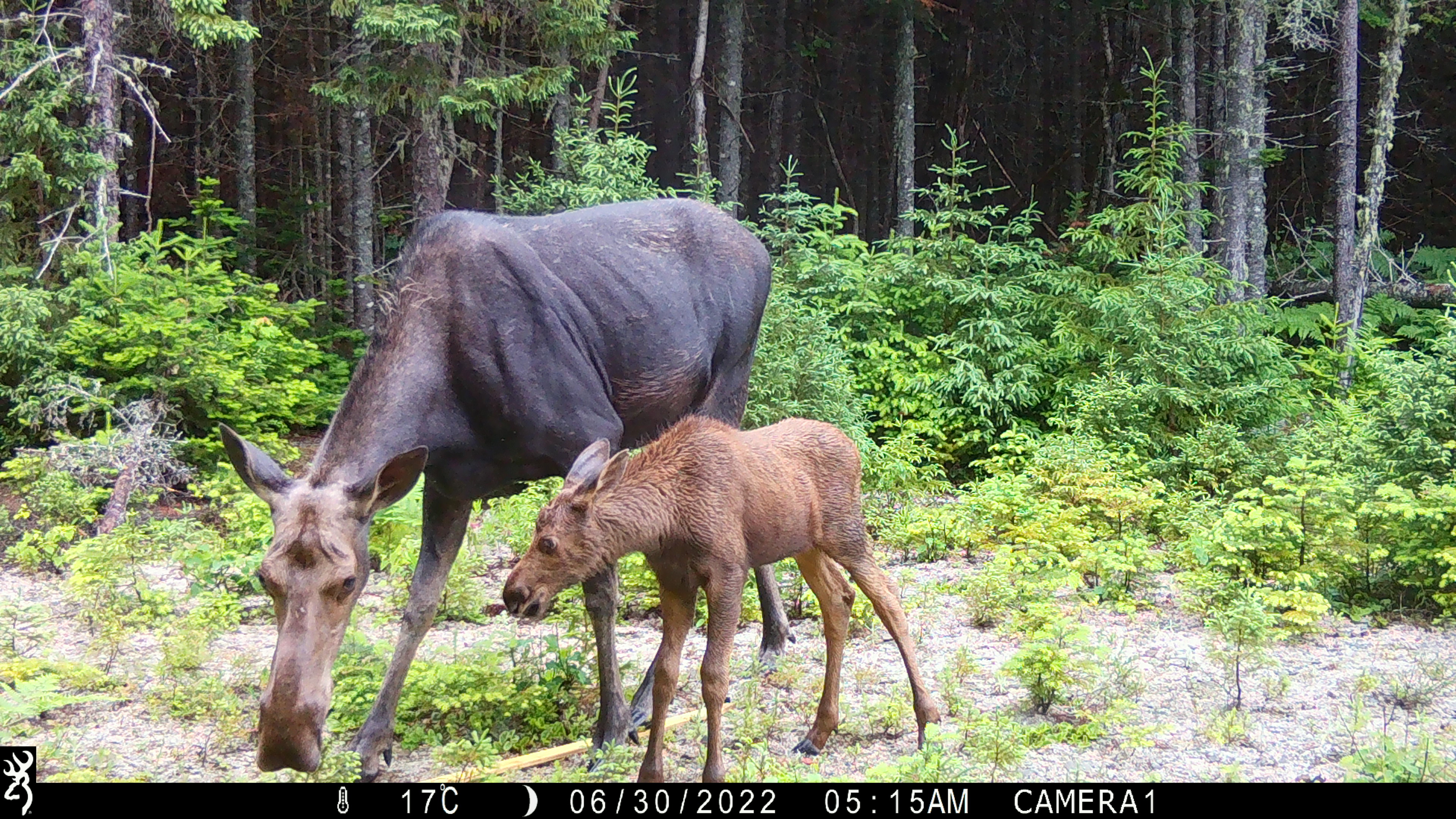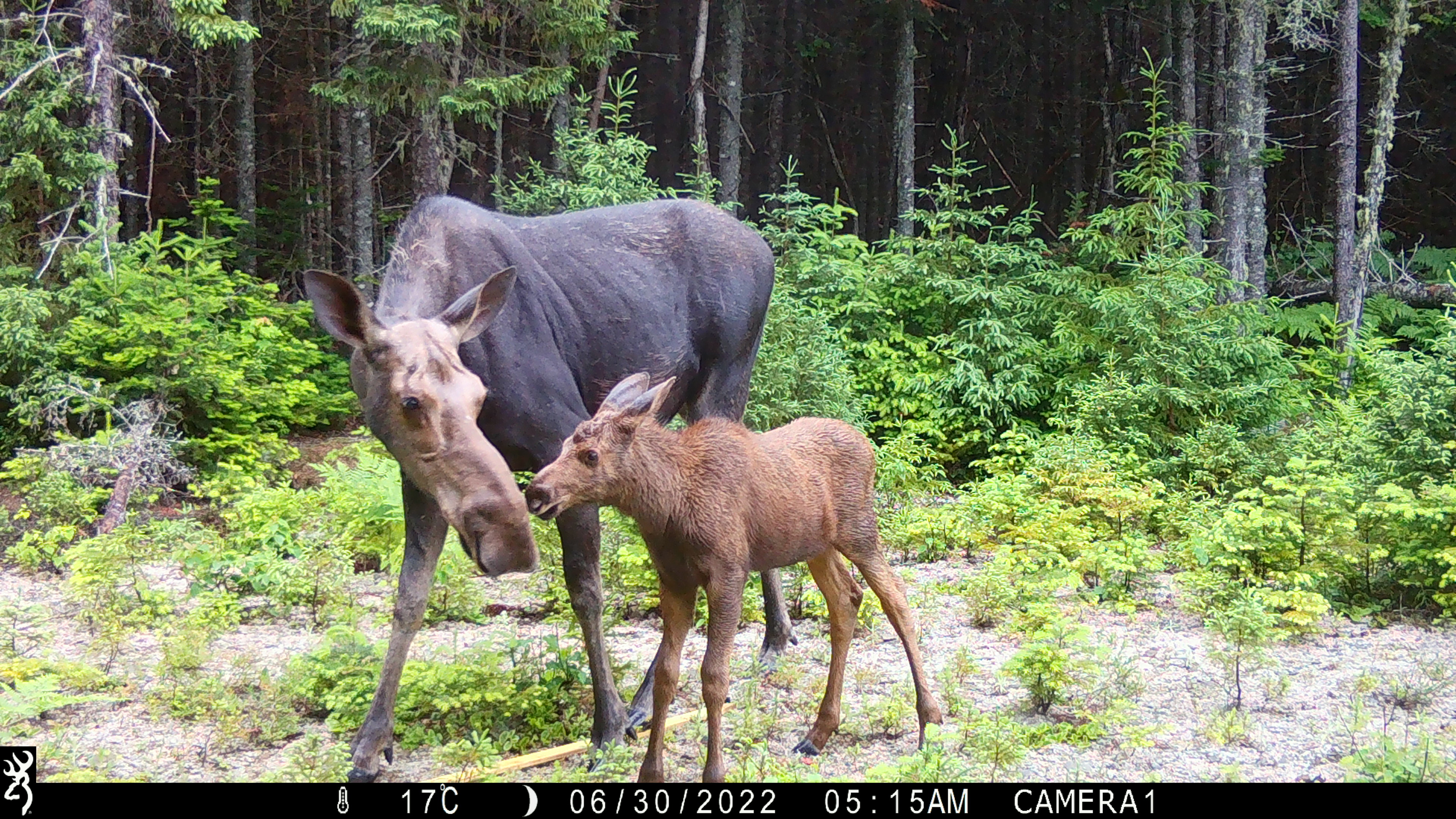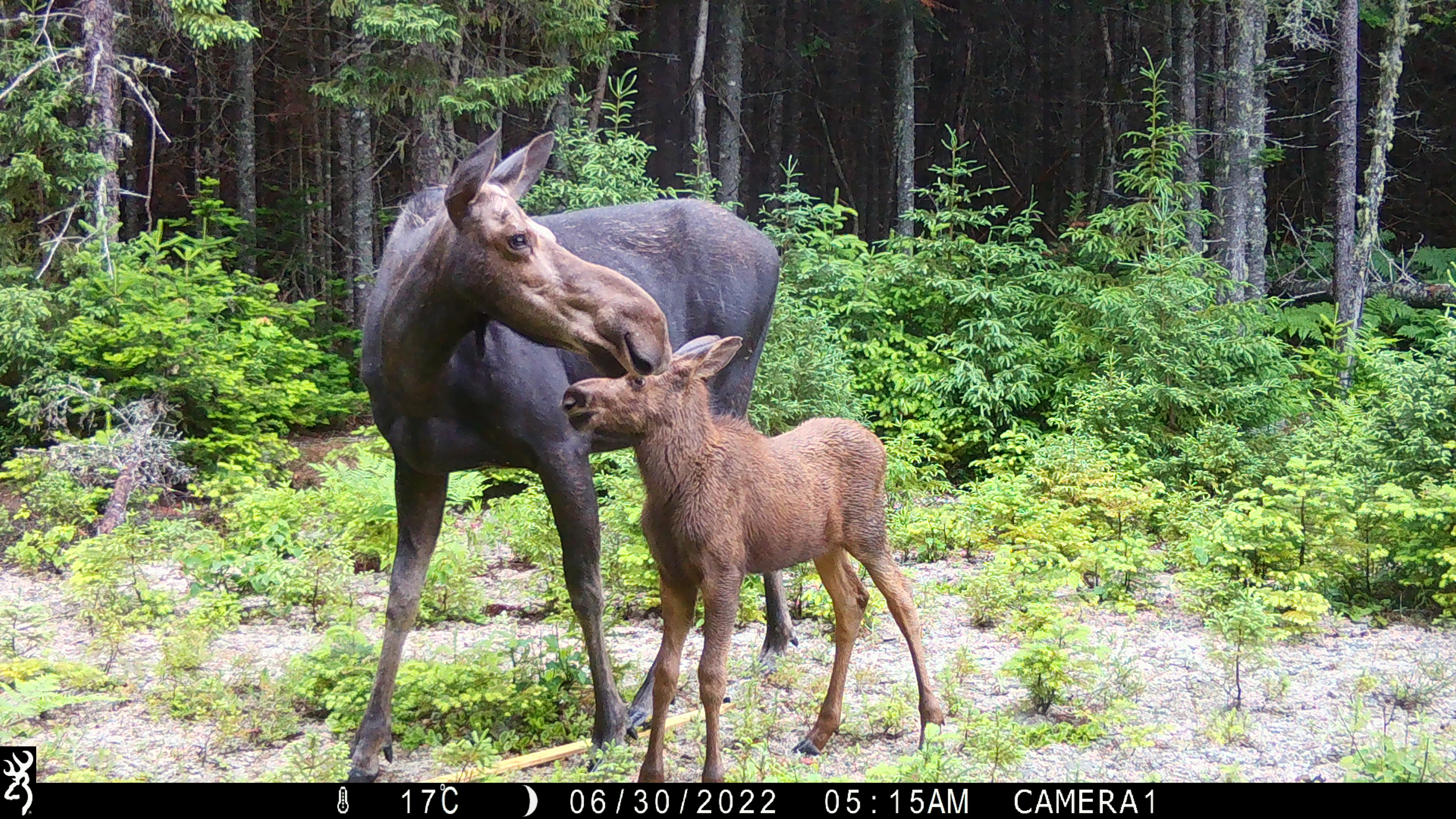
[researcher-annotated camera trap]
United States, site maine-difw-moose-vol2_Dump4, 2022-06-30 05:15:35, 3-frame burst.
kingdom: Animalia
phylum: Chordata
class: Mammalia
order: Artiodactyla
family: Cervidae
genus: Alces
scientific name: Alces alces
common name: moose